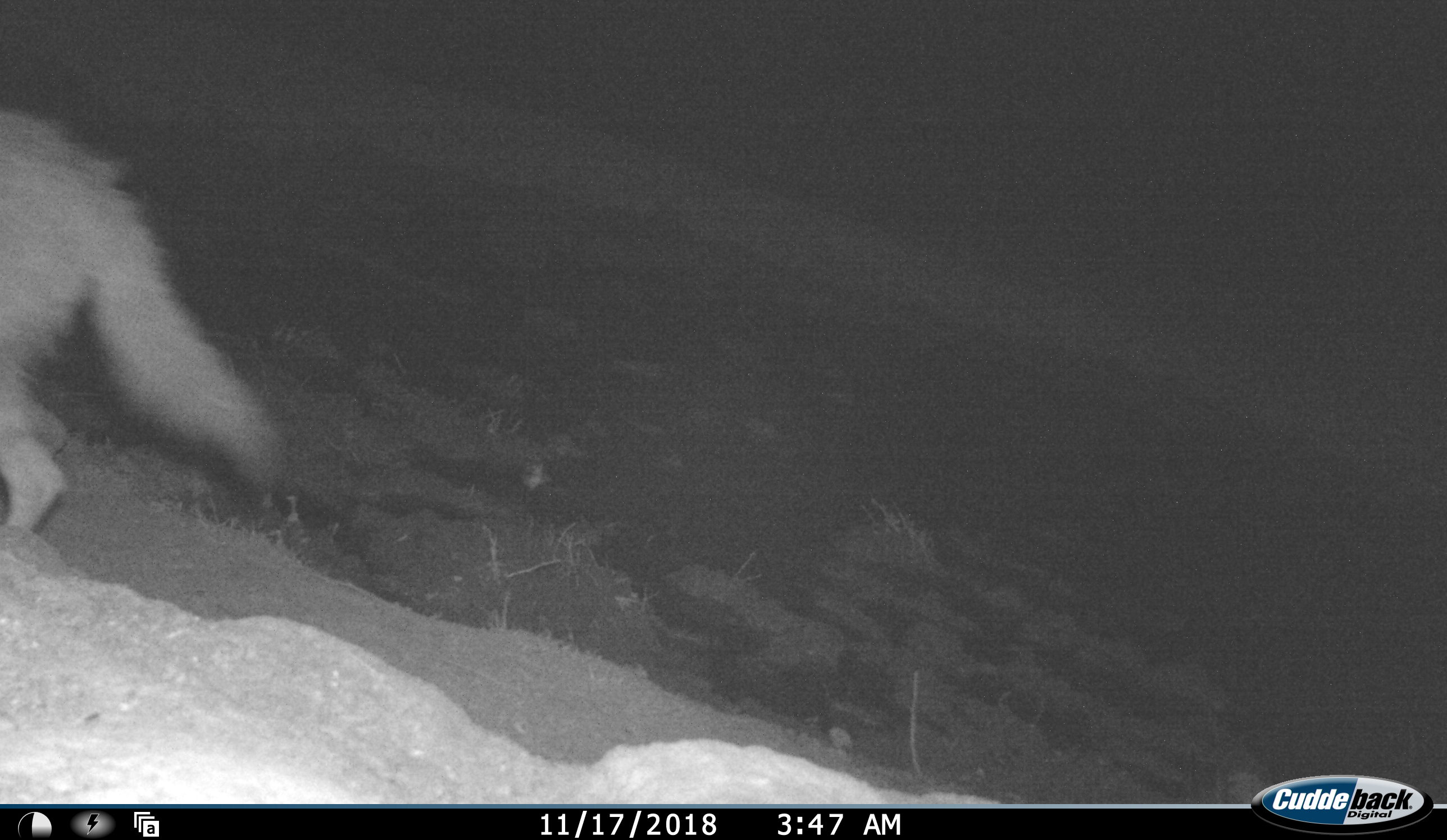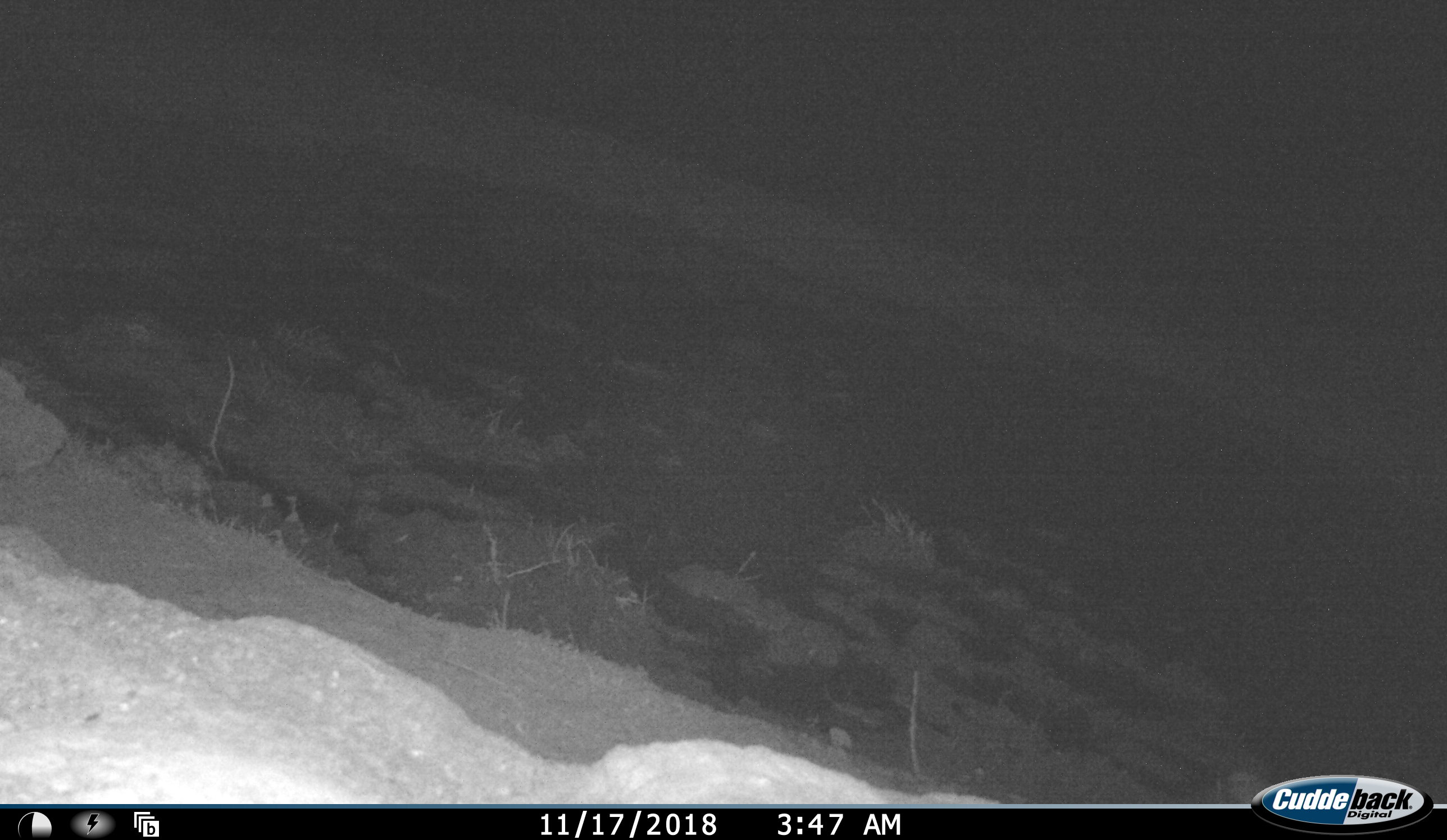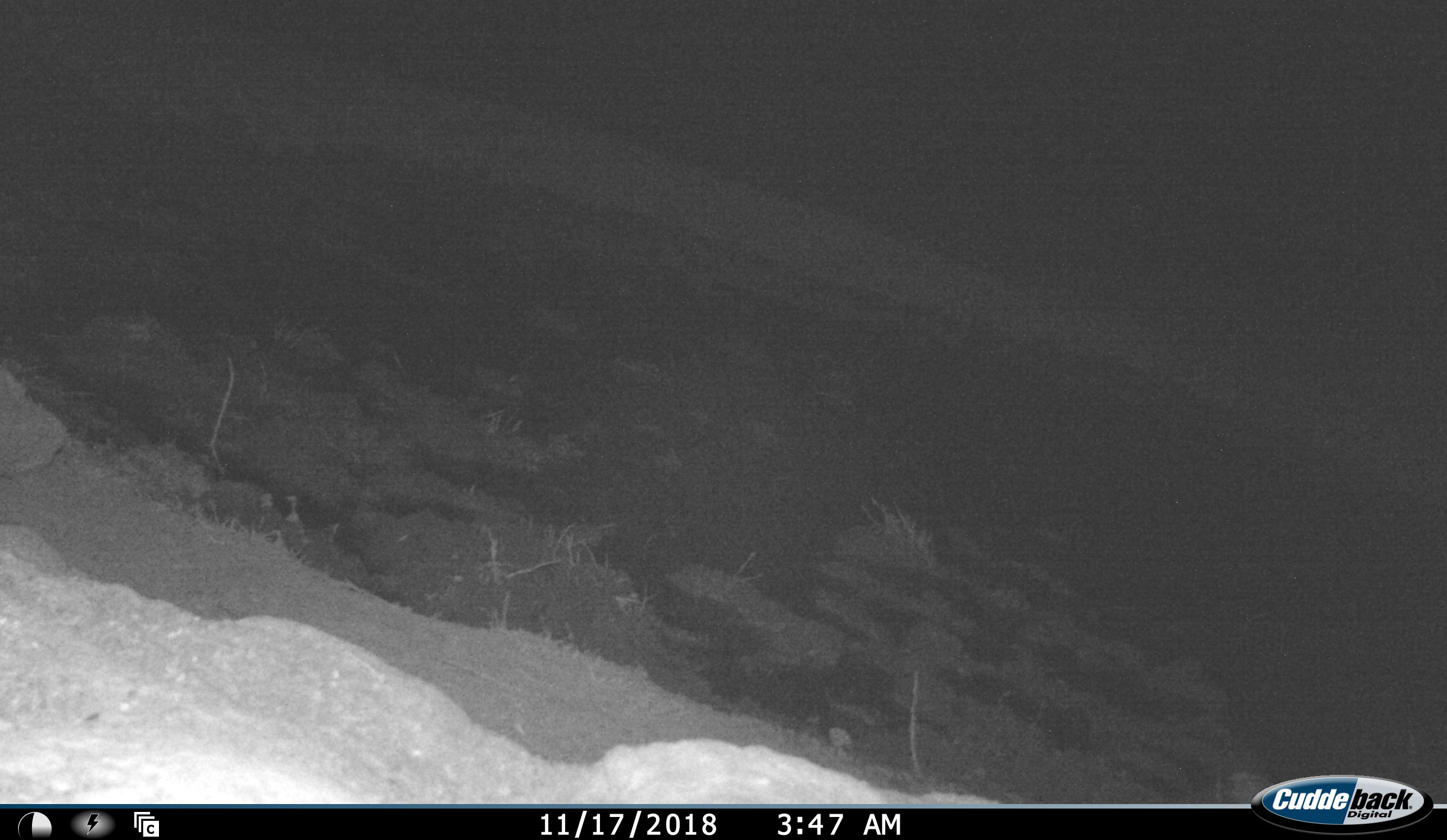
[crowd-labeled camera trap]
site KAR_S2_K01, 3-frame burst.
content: unidentified animal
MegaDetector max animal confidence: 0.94